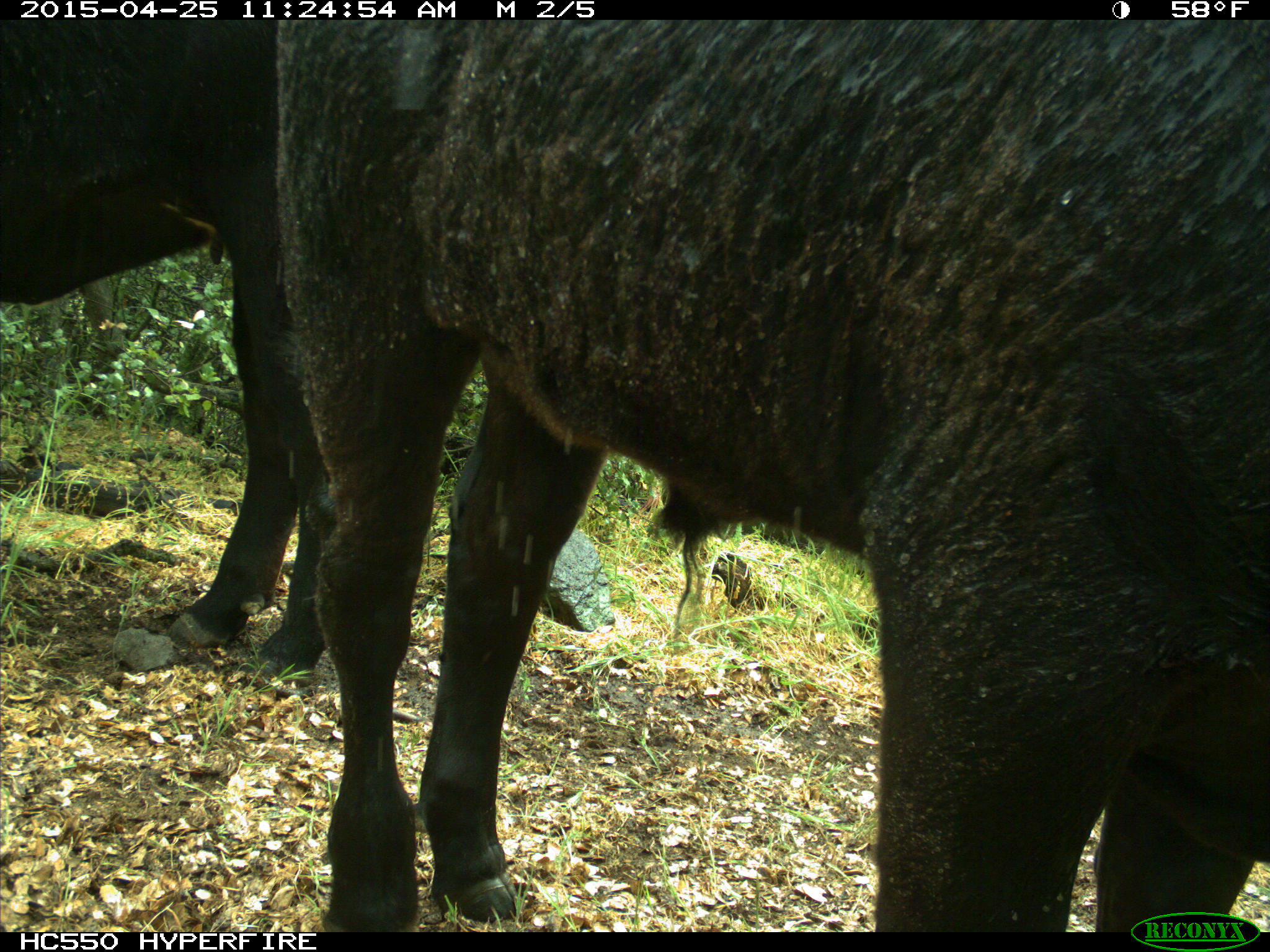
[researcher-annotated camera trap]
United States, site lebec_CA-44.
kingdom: Animalia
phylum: Chordata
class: Mammalia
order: Artiodactyla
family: Suidae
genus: Sus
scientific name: Sus scrofa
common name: wild boar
Sus scrofa (wild boar).